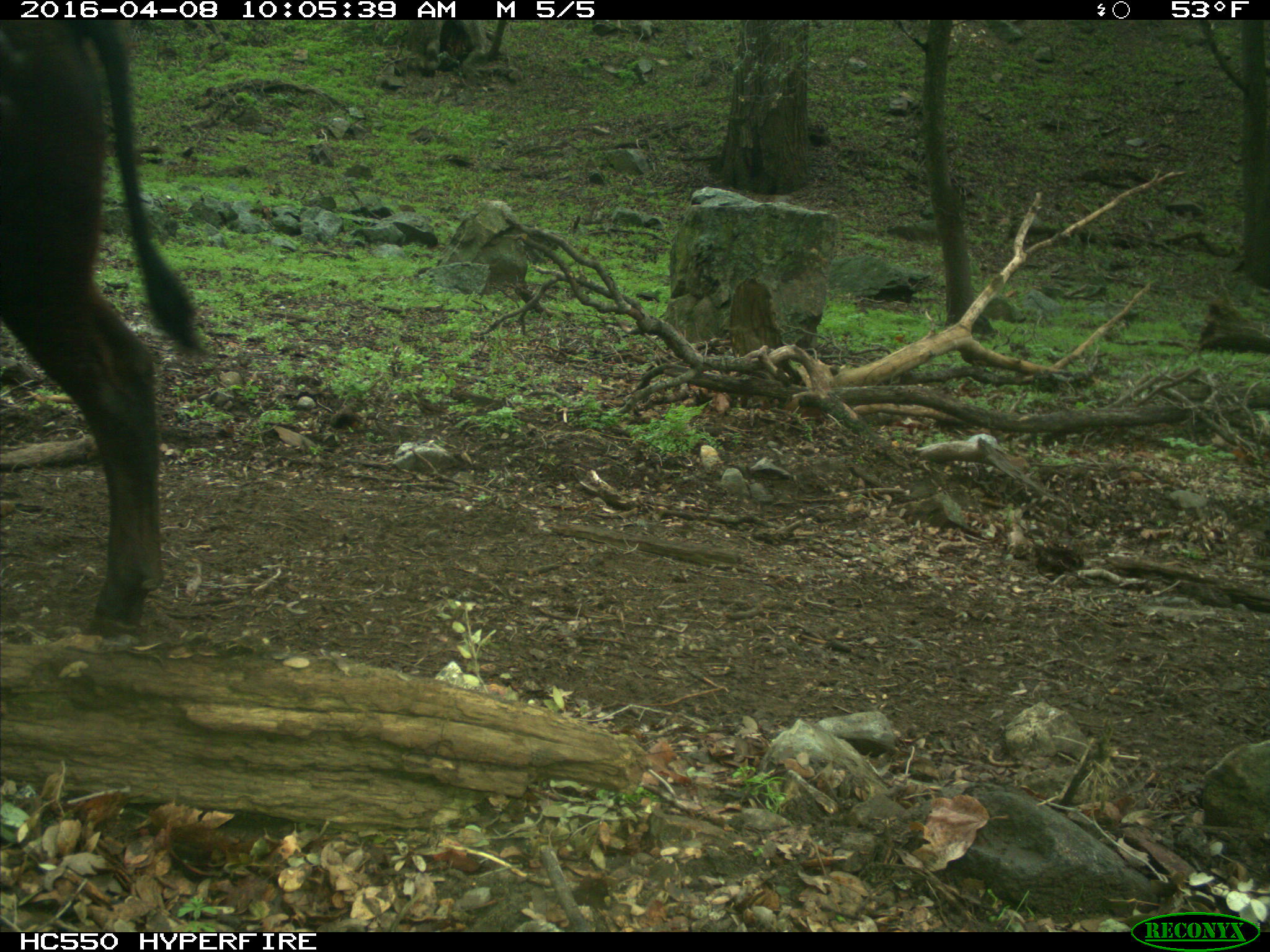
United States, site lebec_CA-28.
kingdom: Animalia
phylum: Chordata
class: Mammalia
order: Artiodactyla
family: Bovidae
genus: Bos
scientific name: Bos taurus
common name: domestic cow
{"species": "Bos taurus (domestic cow)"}